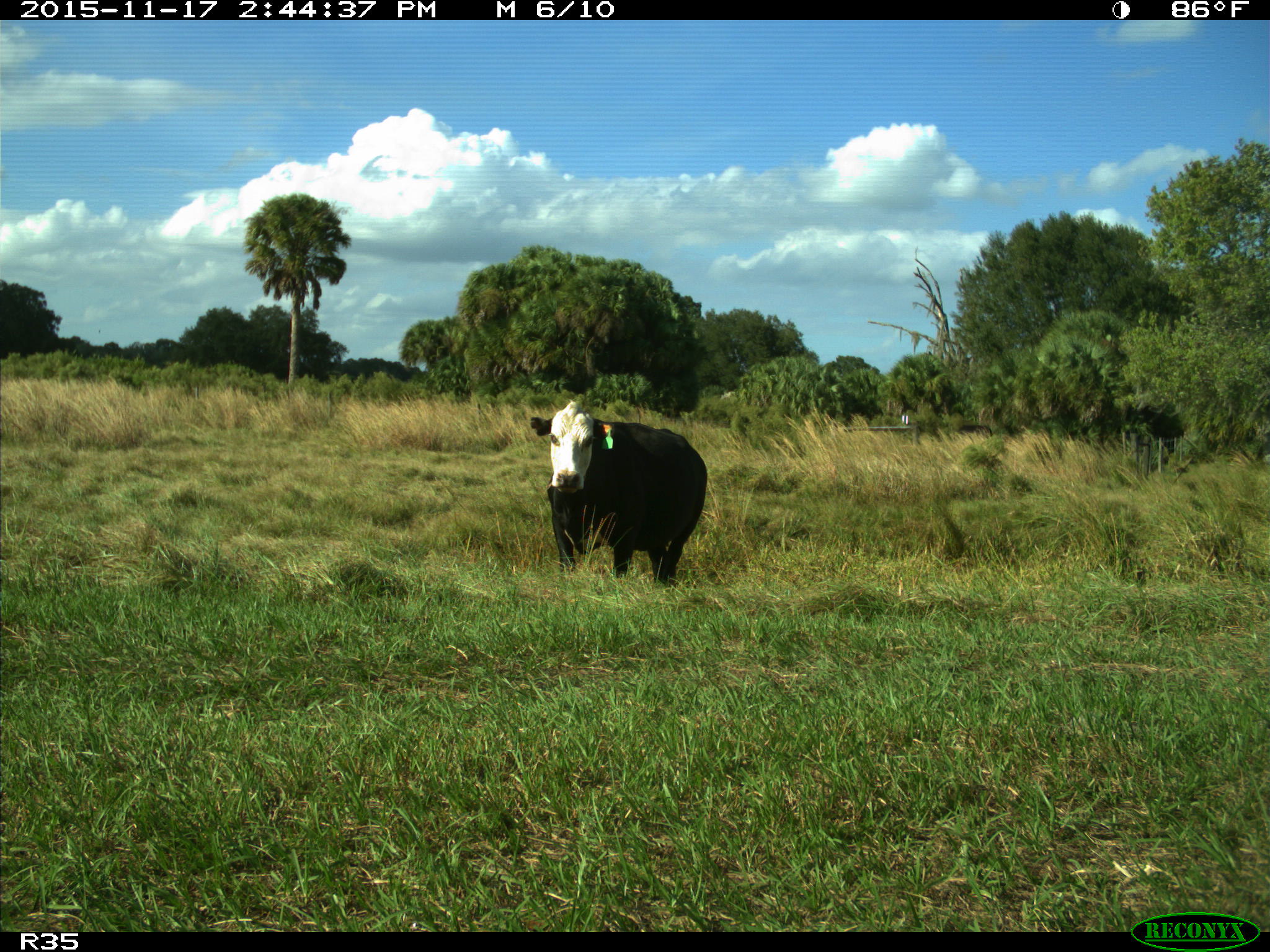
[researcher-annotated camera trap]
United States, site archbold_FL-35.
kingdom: Animalia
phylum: Chordata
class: Mammalia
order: Artiodactyla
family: Bovidae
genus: Bos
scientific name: Bos taurus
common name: domestic cow